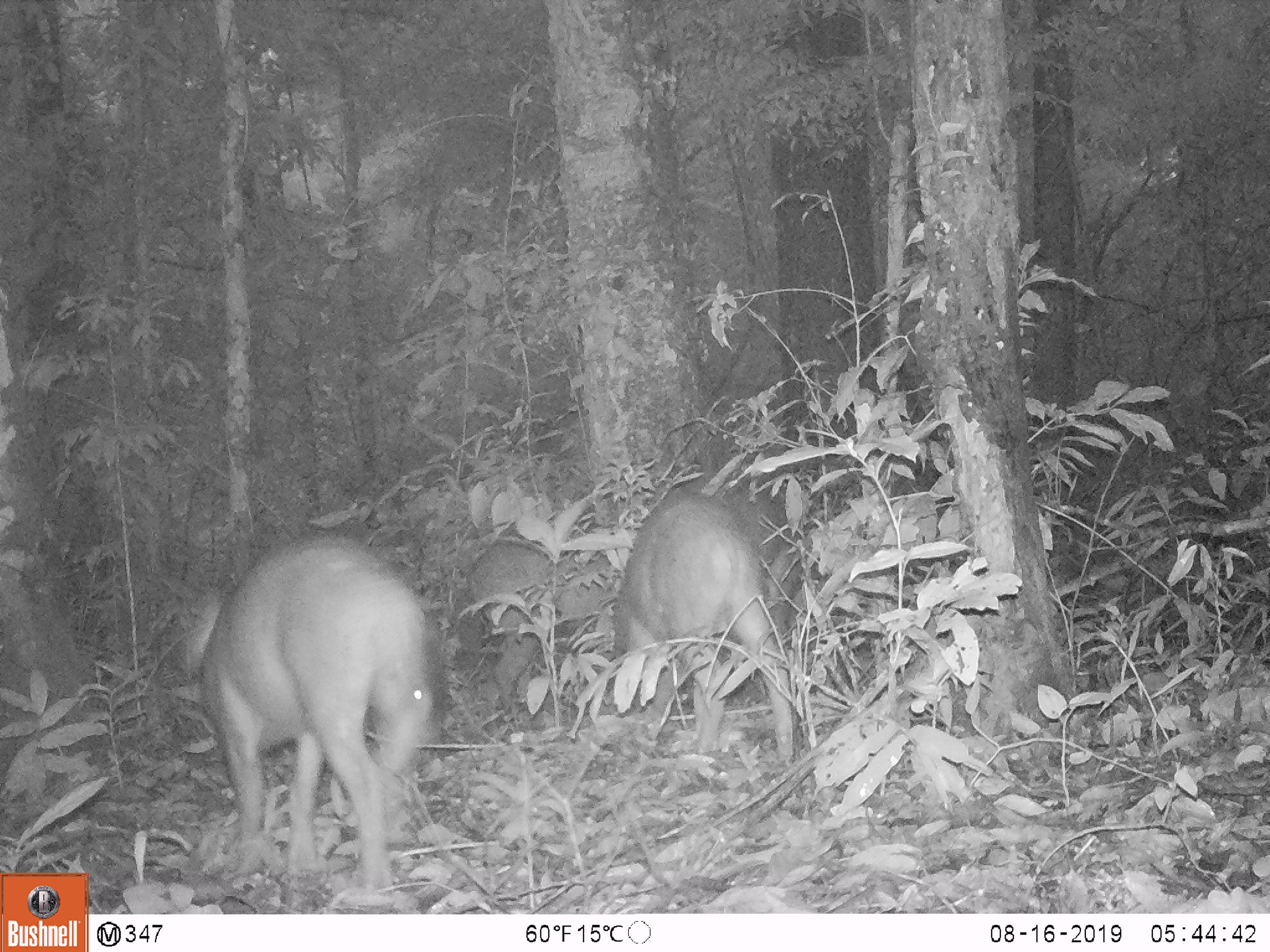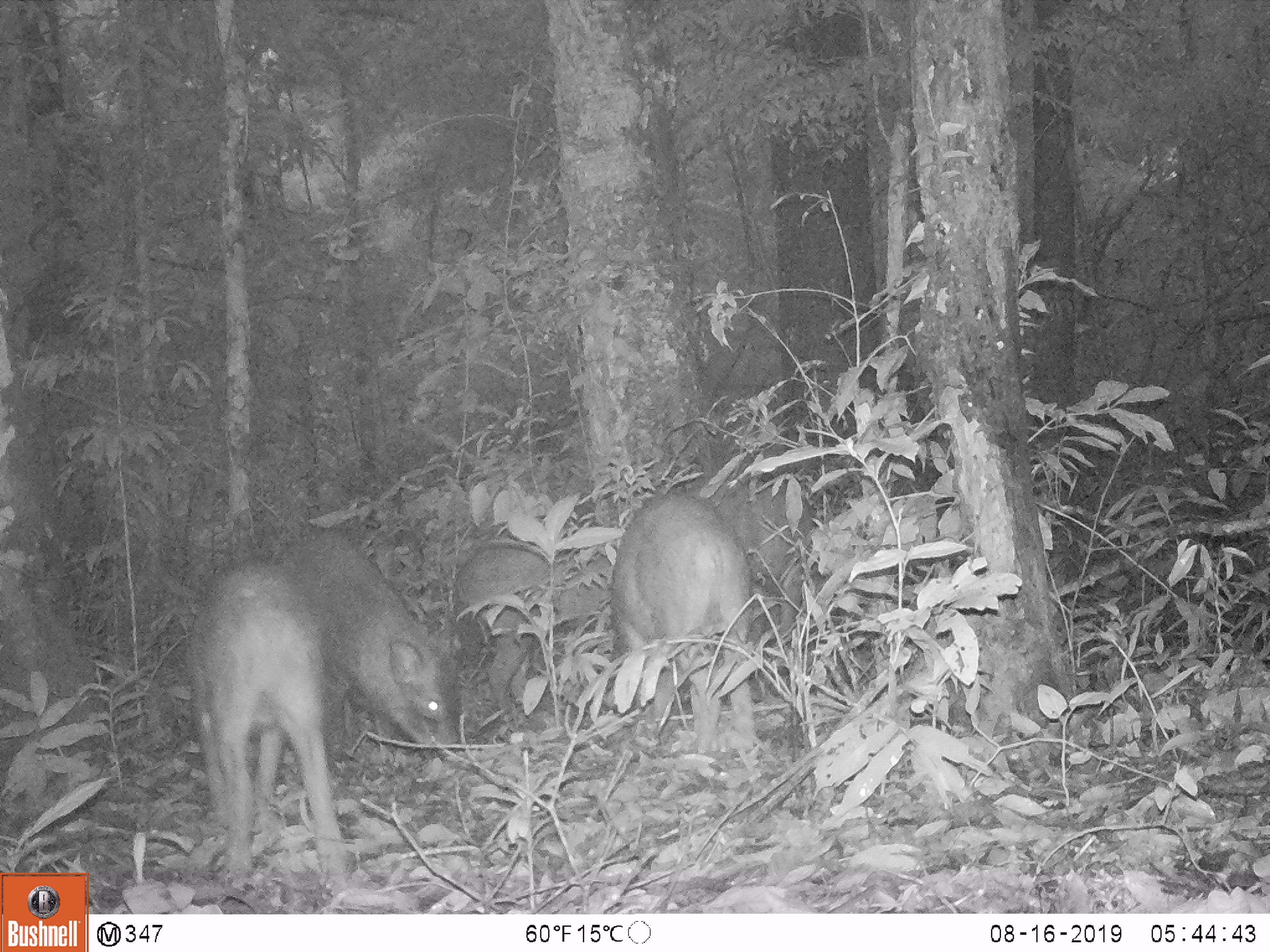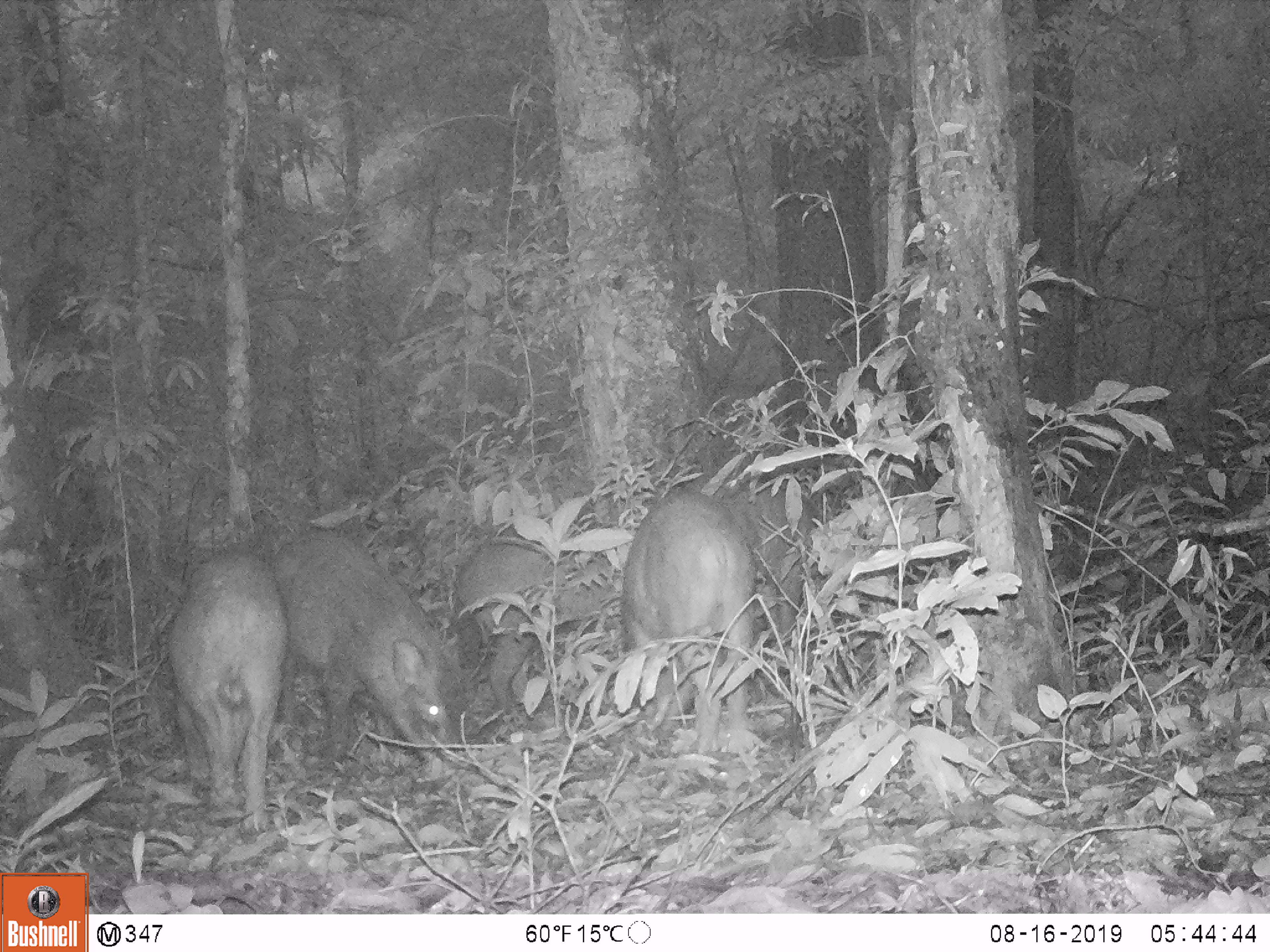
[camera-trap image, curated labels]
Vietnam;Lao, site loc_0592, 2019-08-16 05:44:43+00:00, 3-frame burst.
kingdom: Animalia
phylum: Chordata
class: Mammalia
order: Artiodactyla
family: Suidae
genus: Sus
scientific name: Sus scrofa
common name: eurasian wild pig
Eurasian wild pig (Sus scrofa). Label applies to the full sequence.